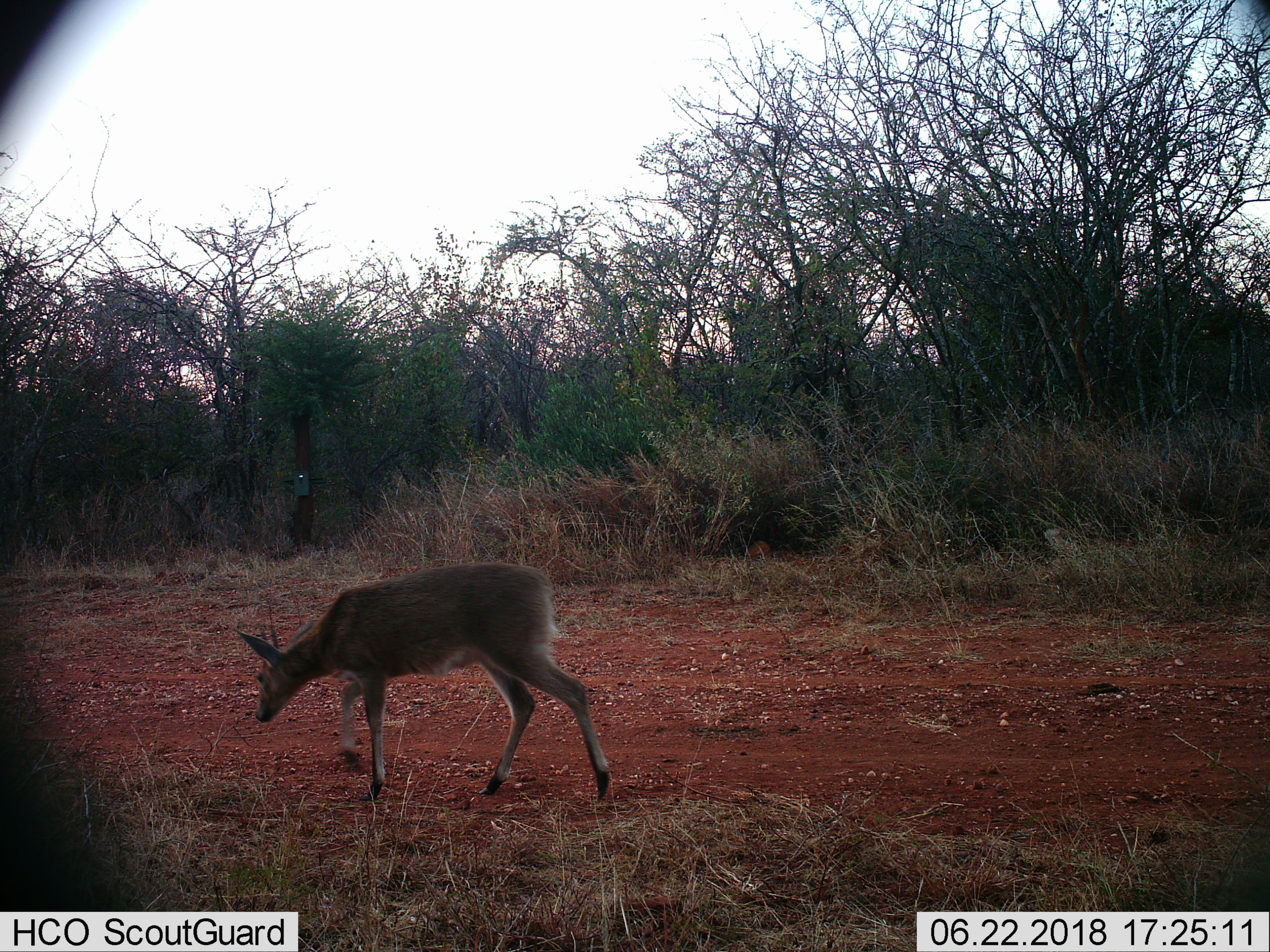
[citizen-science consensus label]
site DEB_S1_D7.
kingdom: Animalia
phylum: Chordata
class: Mammalia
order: Artiodactyla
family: Bovidae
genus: Sylvicapra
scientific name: Sylvicapra grimmia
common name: common duiker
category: duikercommongrey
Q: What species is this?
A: Duikercommongrey (common duiker) (Sylvicapra grimmia).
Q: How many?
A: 1.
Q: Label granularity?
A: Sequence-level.